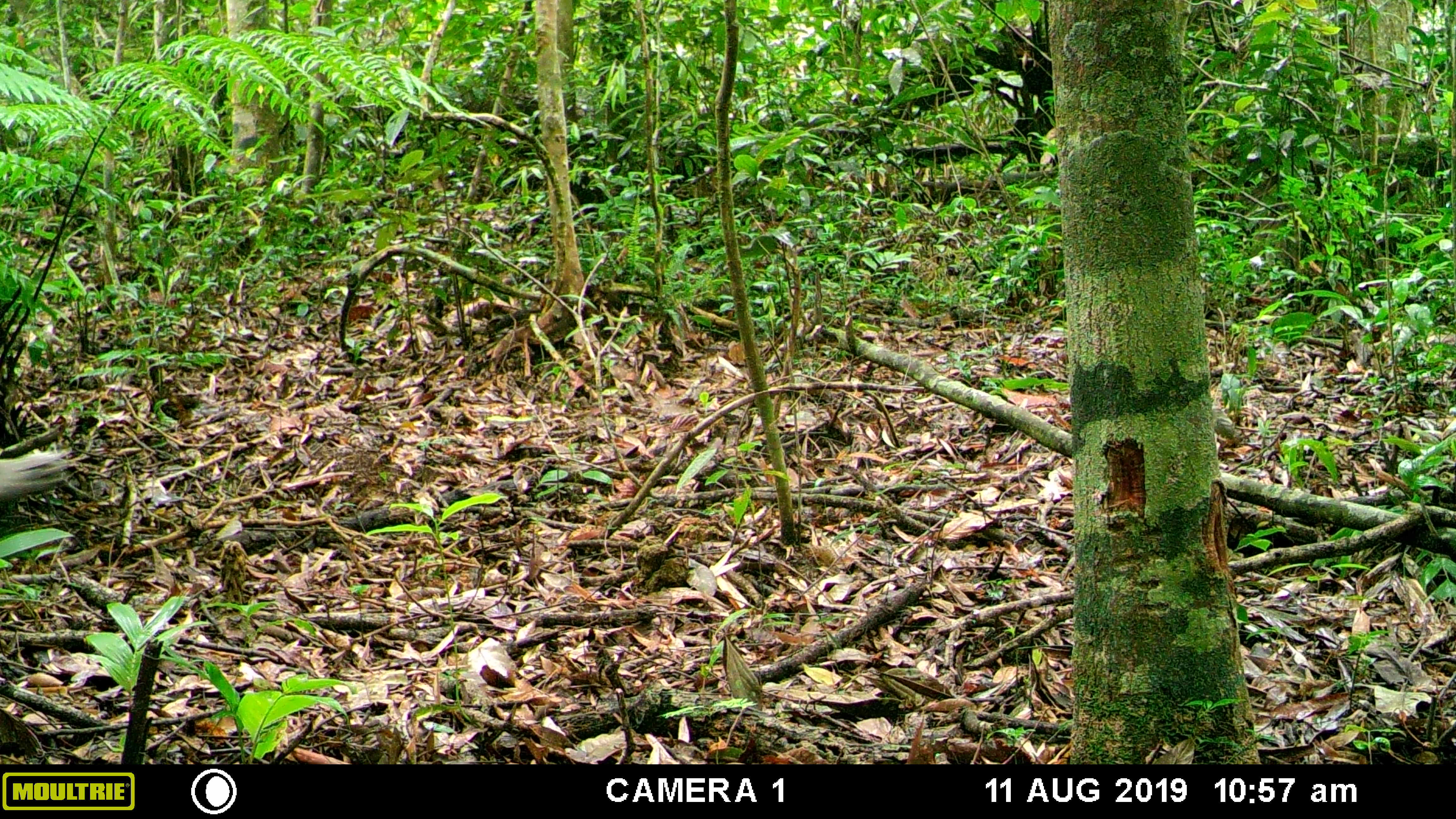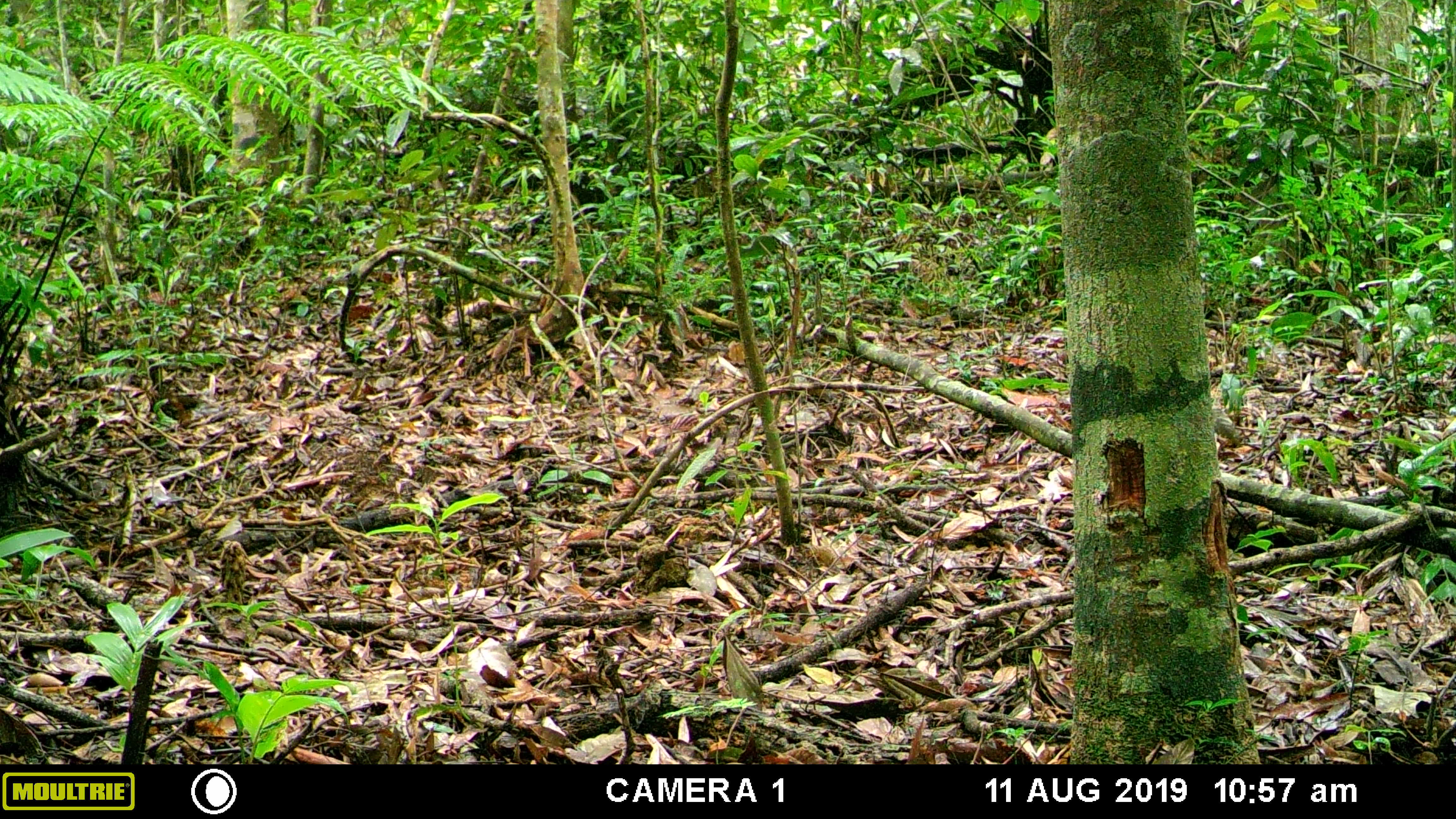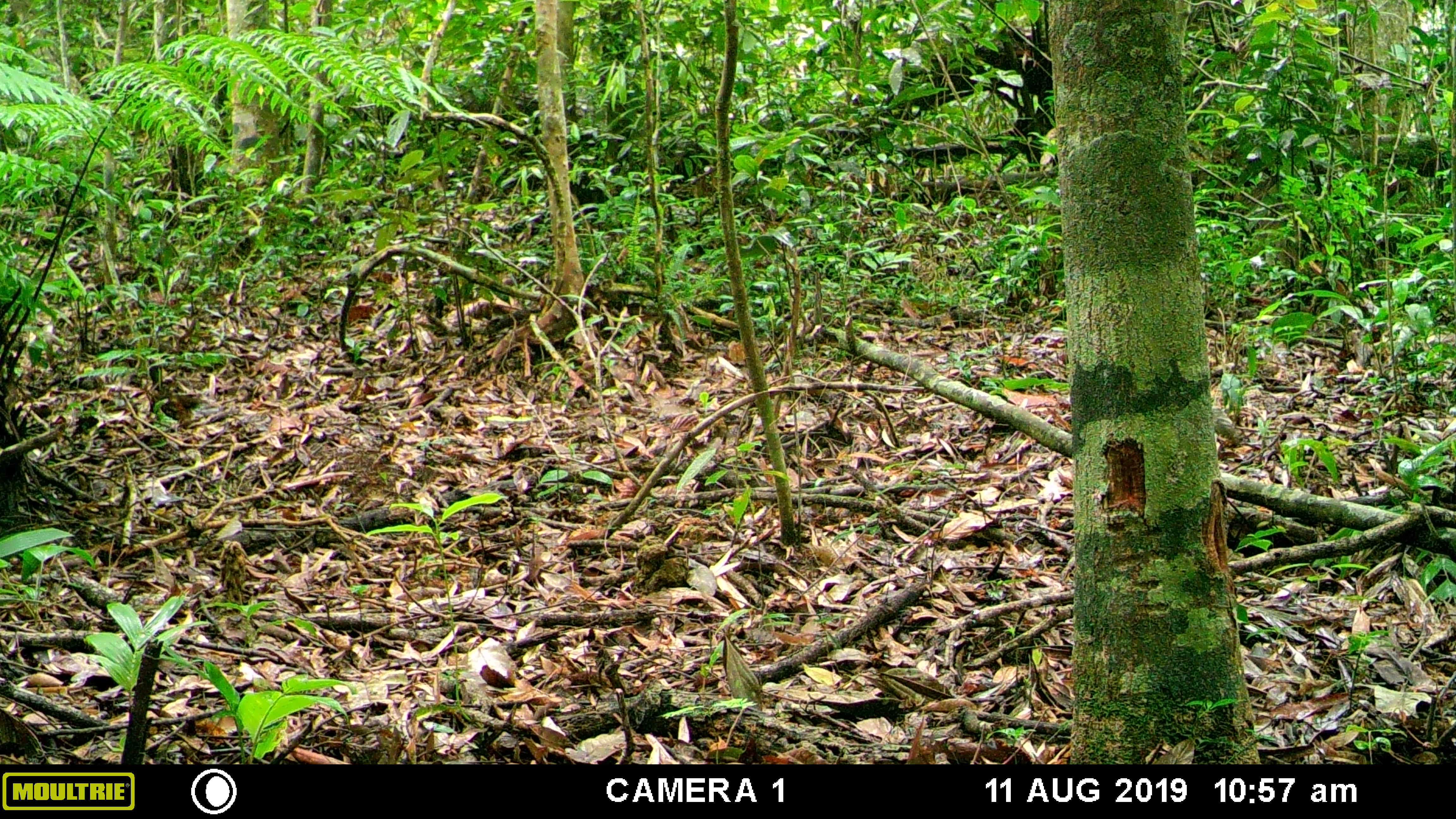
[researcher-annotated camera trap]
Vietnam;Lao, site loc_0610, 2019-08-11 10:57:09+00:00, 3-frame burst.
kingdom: Animalia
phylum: Chordata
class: Aves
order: Galliformes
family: Phasianidae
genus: Polyplectron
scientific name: Polyplectron bicalcaratum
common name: gray peacock-pheasant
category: grey peacock pheasant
Grey peacock pheasant (gray peacock-pheasant) (Polyplectron bicalcaratum). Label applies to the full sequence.